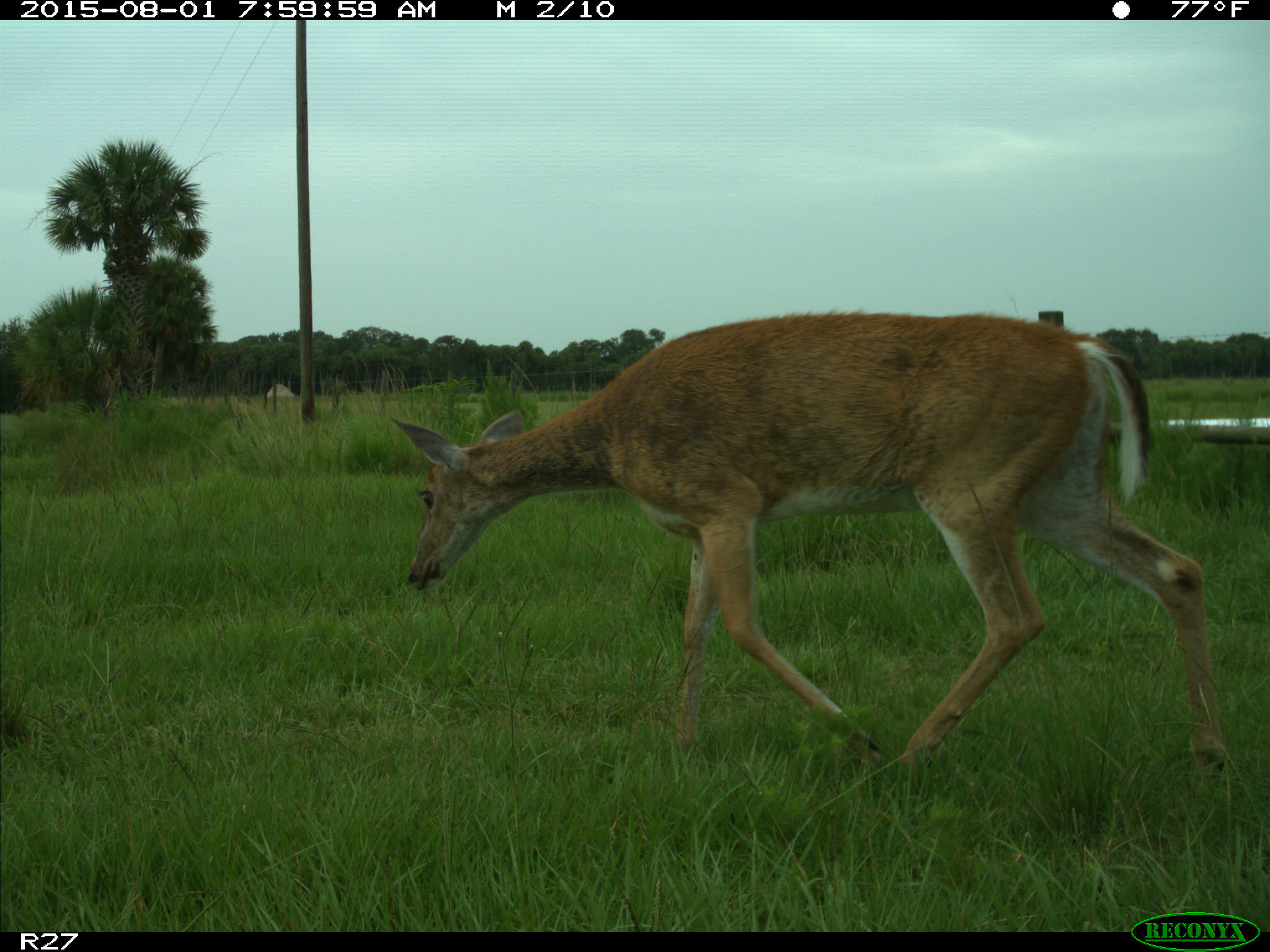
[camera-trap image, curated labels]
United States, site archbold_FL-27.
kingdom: Animalia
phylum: Chordata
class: Mammalia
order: Artiodactyla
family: Cervidae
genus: Odocoileus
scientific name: Odocoileus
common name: deer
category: unidentified deer